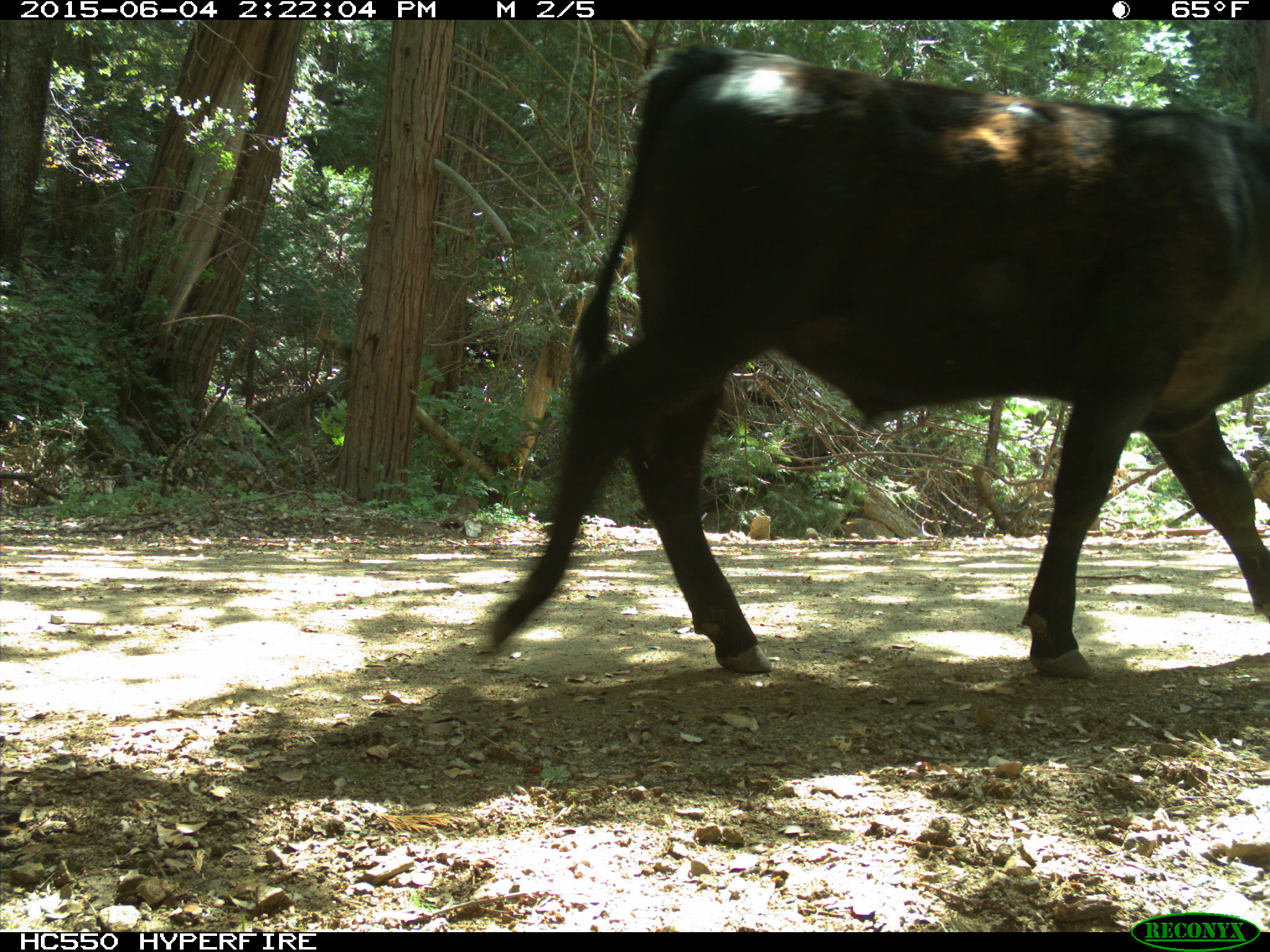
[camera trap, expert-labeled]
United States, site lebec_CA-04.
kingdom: Animalia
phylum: Chordata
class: Mammalia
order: Artiodactyla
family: Bovidae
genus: Bos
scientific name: Bos taurus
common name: domestic cow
Bos taurus (domestic cow).